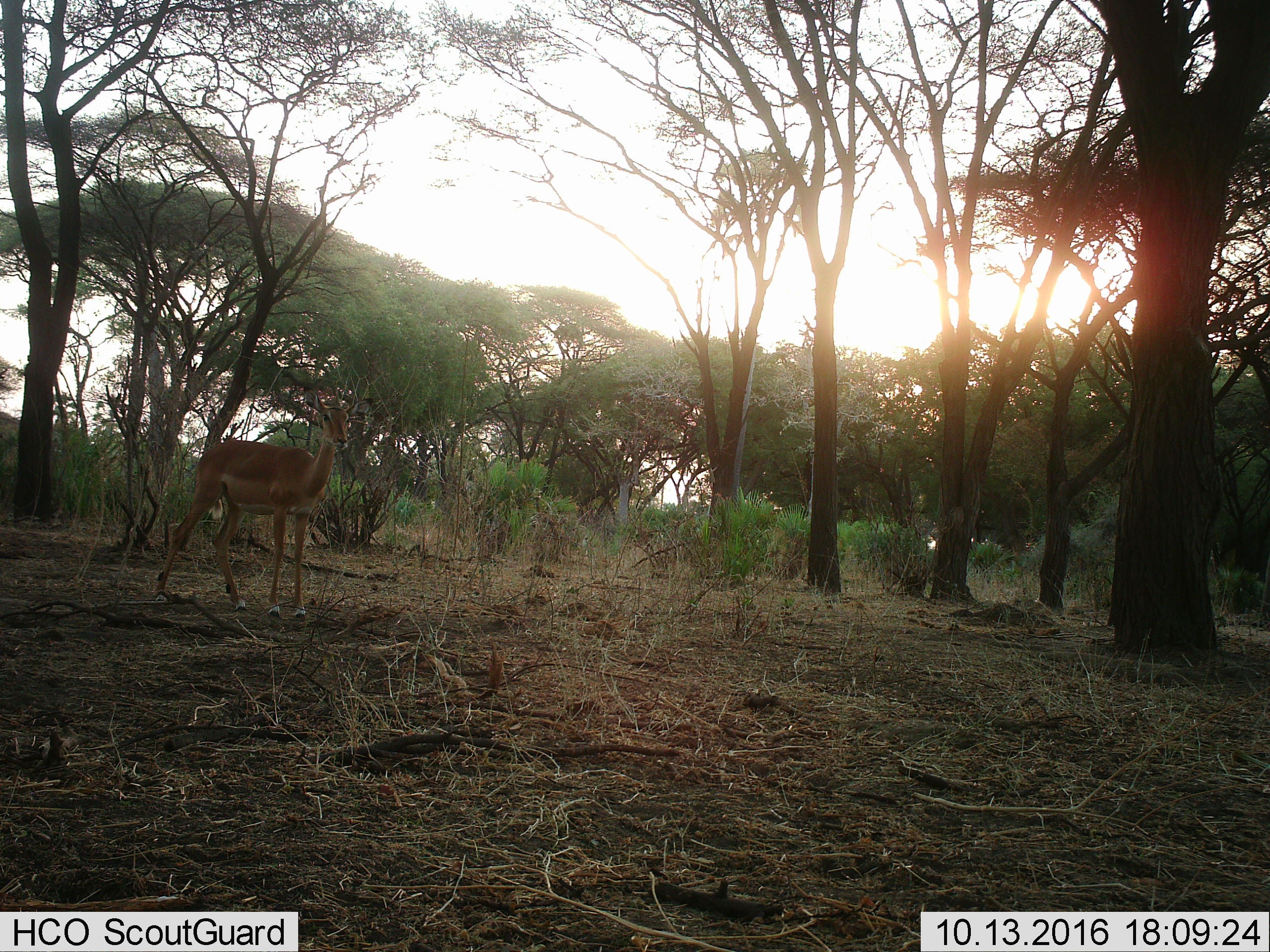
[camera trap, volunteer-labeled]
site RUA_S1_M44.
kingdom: Animalia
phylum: Chordata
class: Mammalia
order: Artiodactyla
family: Bovidae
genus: Aepyceros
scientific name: Aepyceros melampus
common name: impala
Impala (Aepyceros melampus), count 1. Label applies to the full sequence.